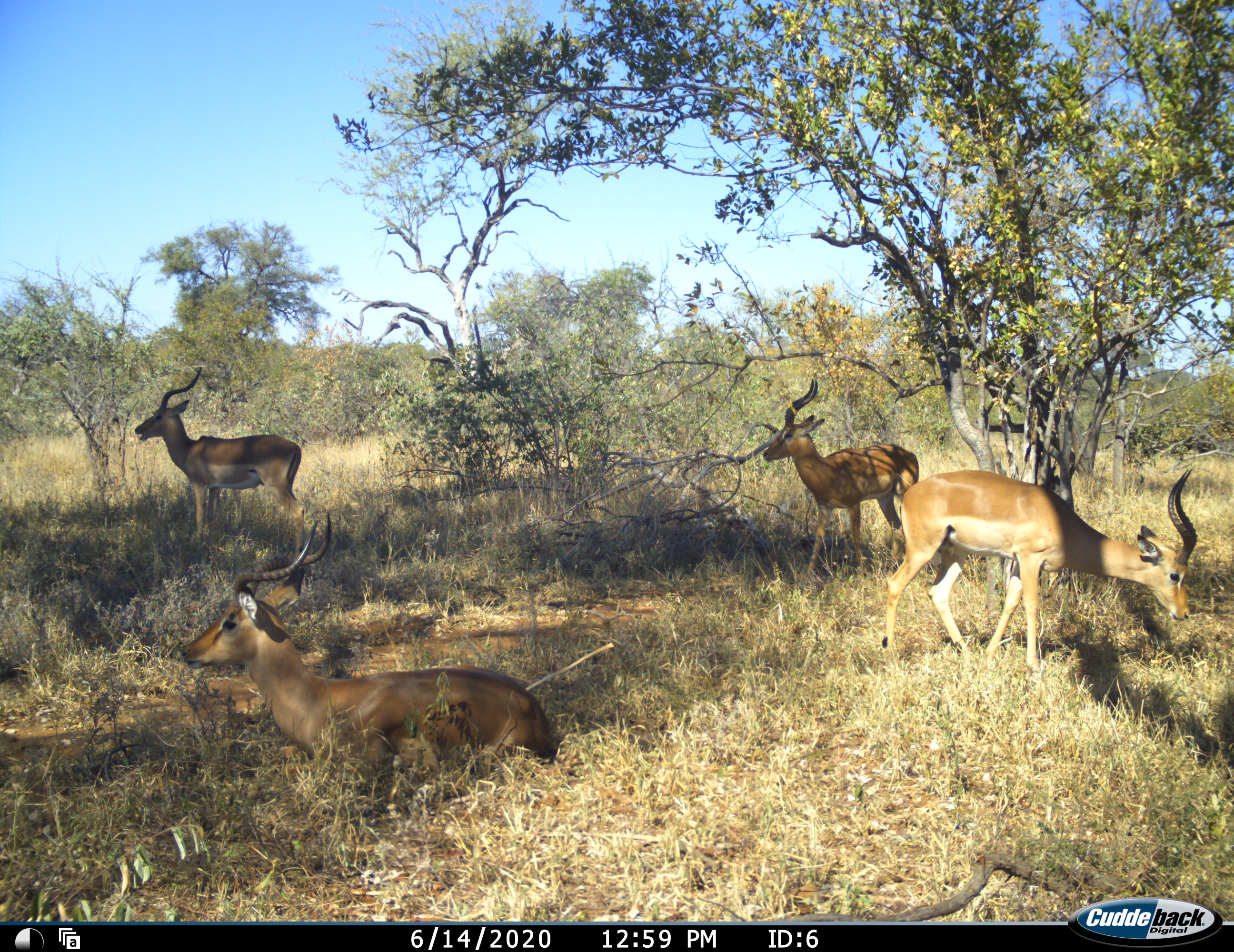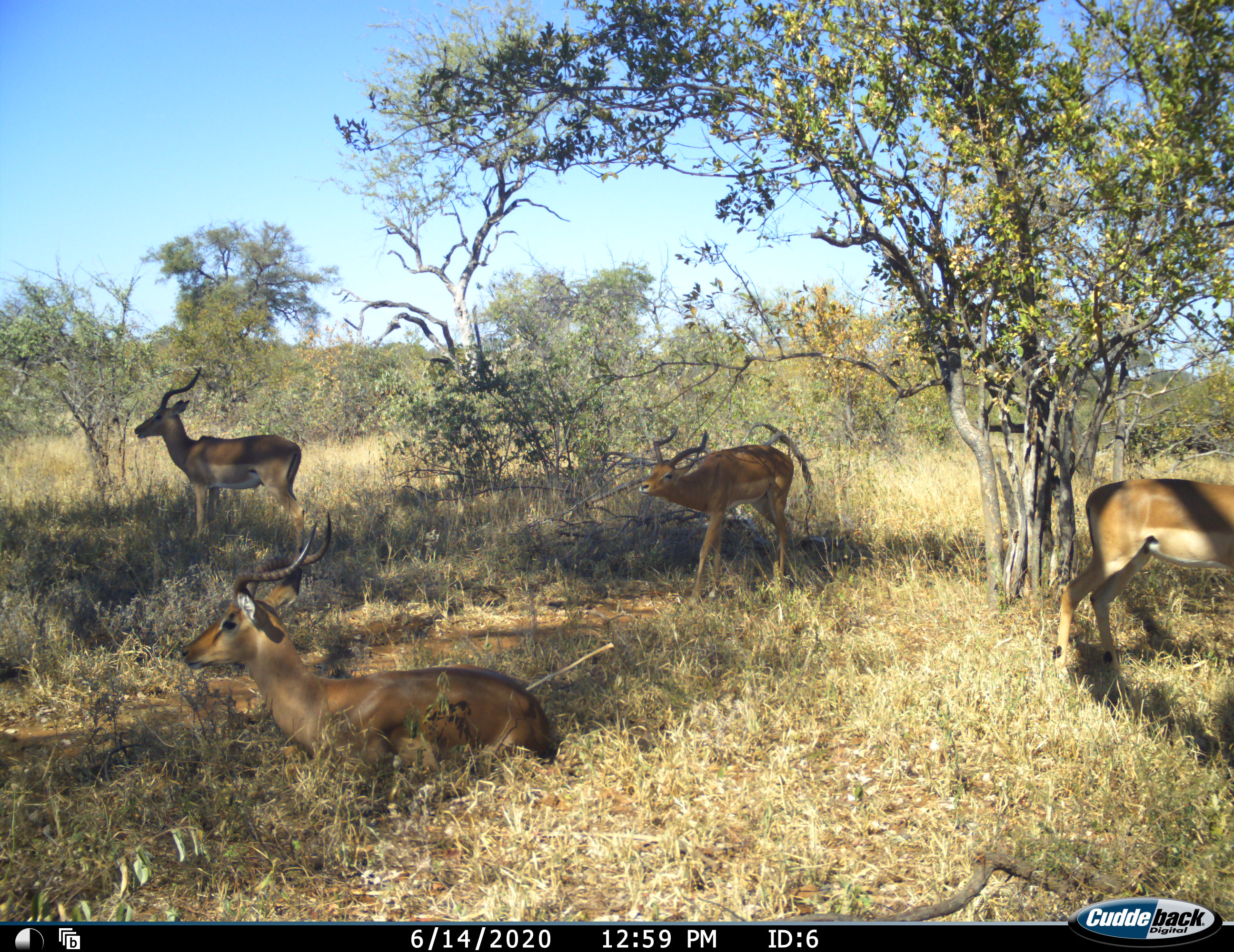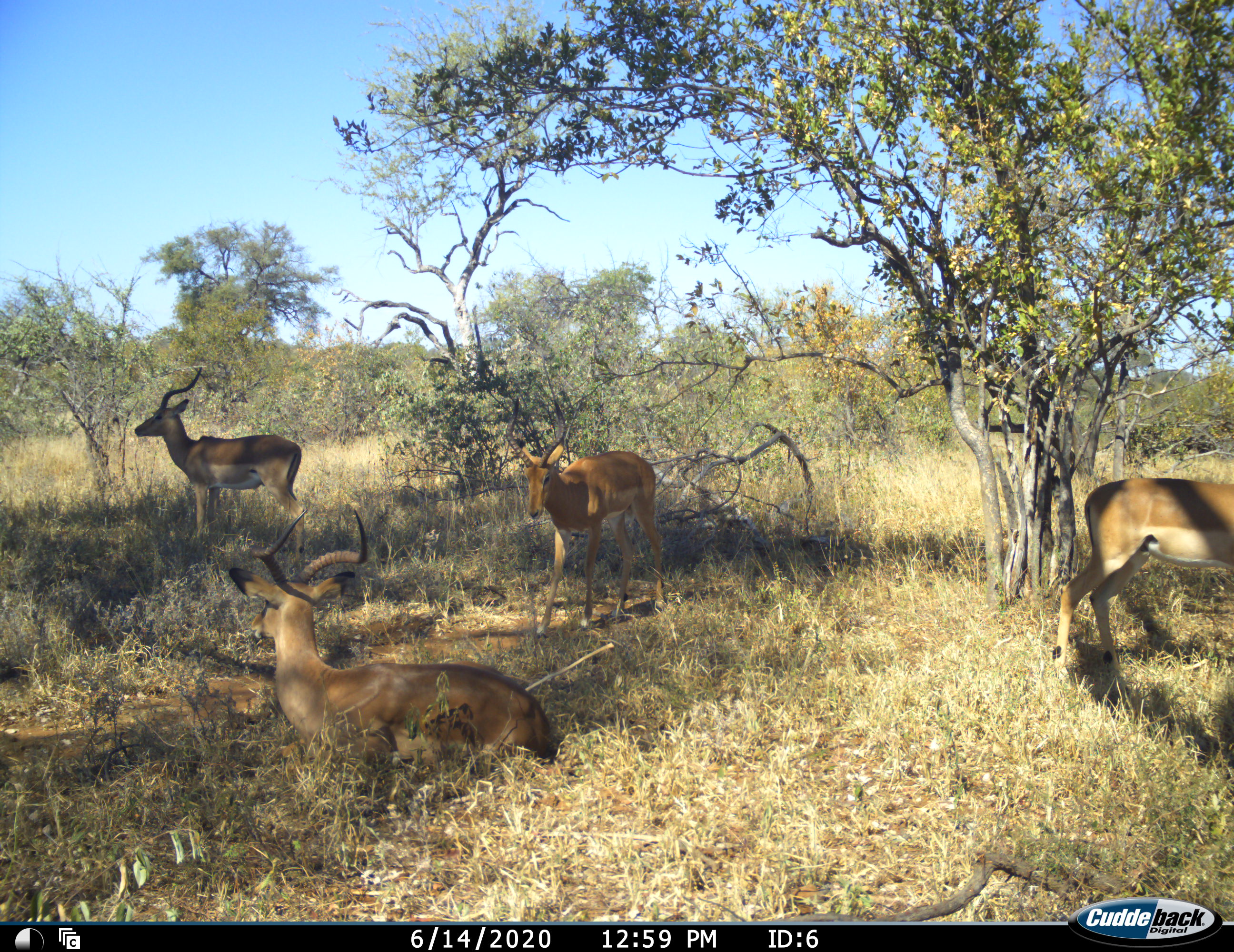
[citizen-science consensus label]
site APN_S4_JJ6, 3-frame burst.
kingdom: Animalia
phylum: Chordata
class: Mammalia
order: Artiodactyla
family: Bovidae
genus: Aepyceros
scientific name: Aepyceros melampus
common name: impala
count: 4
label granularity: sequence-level